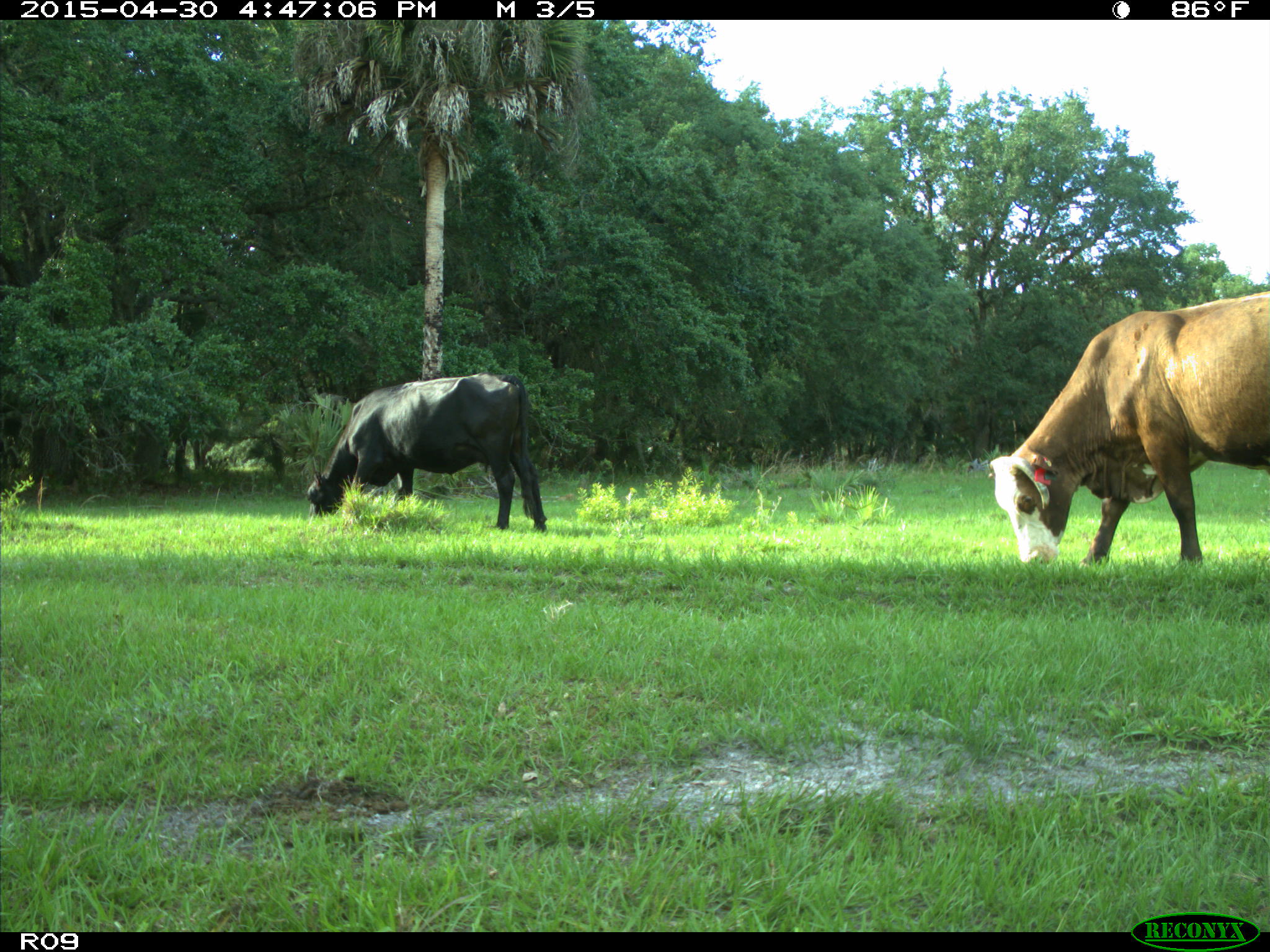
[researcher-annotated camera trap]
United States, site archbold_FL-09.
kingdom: Animalia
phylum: Chordata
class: Mammalia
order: Artiodactyla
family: Bovidae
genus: Bos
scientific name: Bos taurus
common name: domestic cow